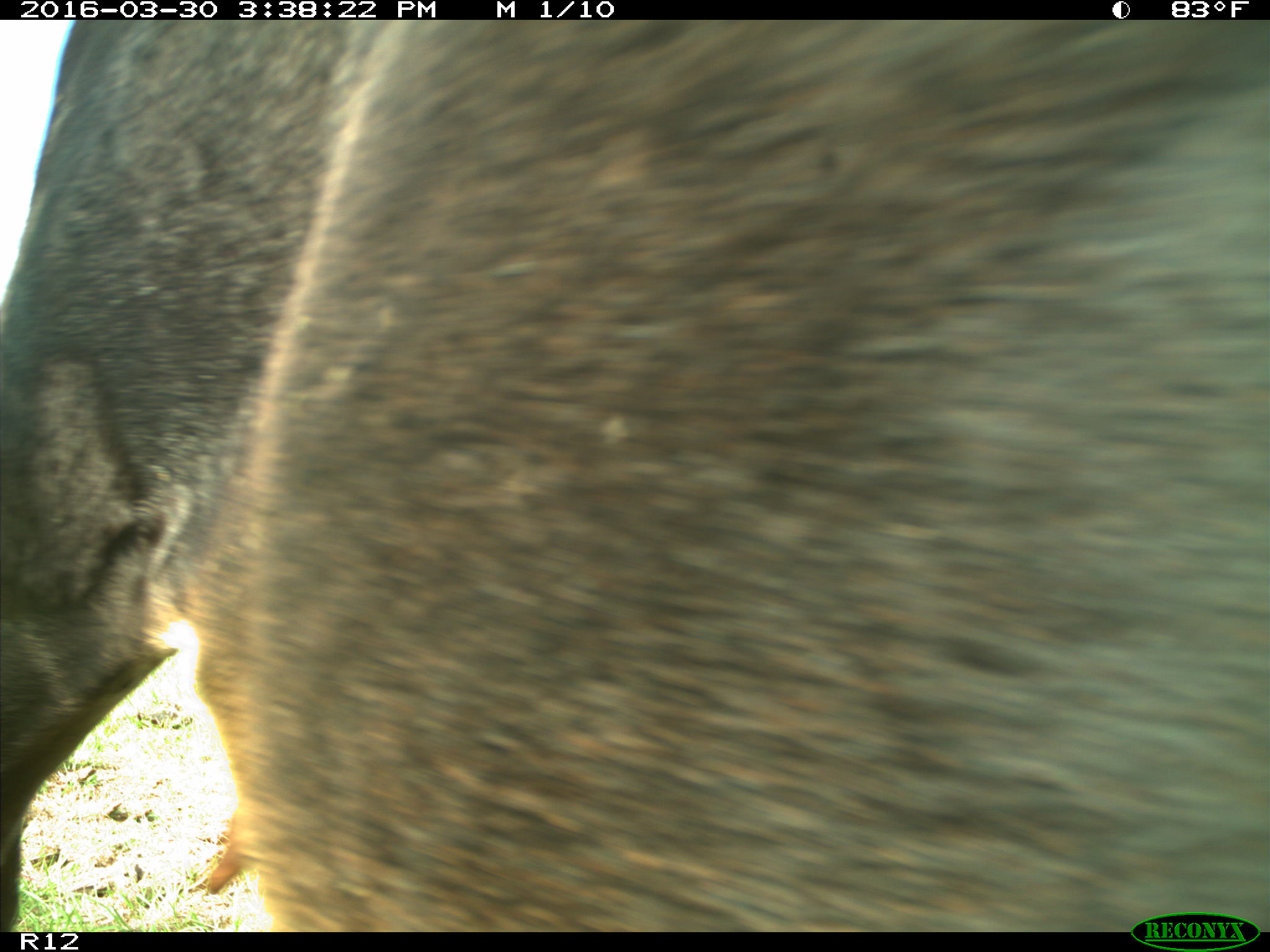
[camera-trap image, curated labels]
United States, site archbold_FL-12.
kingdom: Animalia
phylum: Chordata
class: Mammalia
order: Artiodactyla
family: Bovidae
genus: Bos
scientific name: Bos taurus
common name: domestic cow